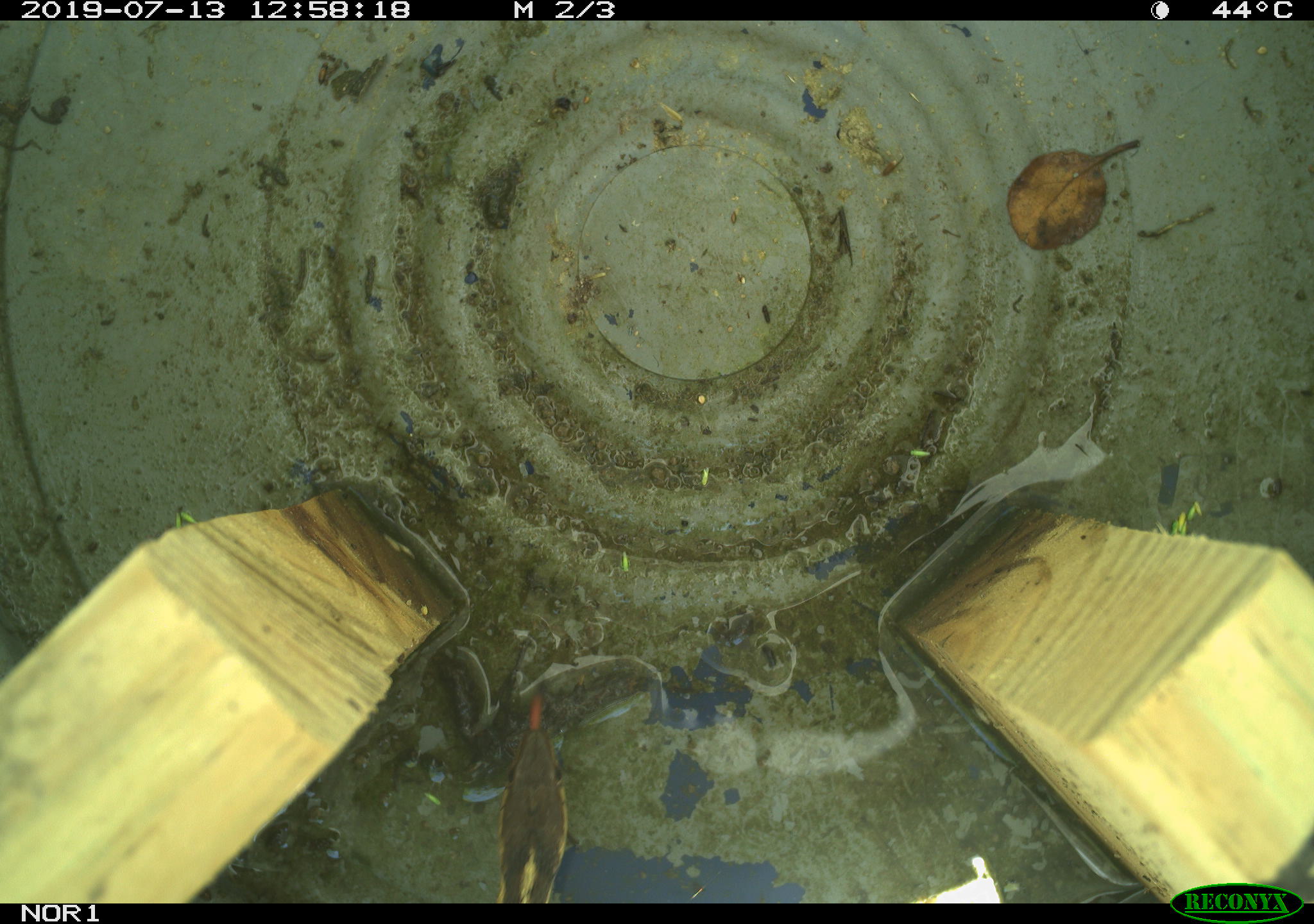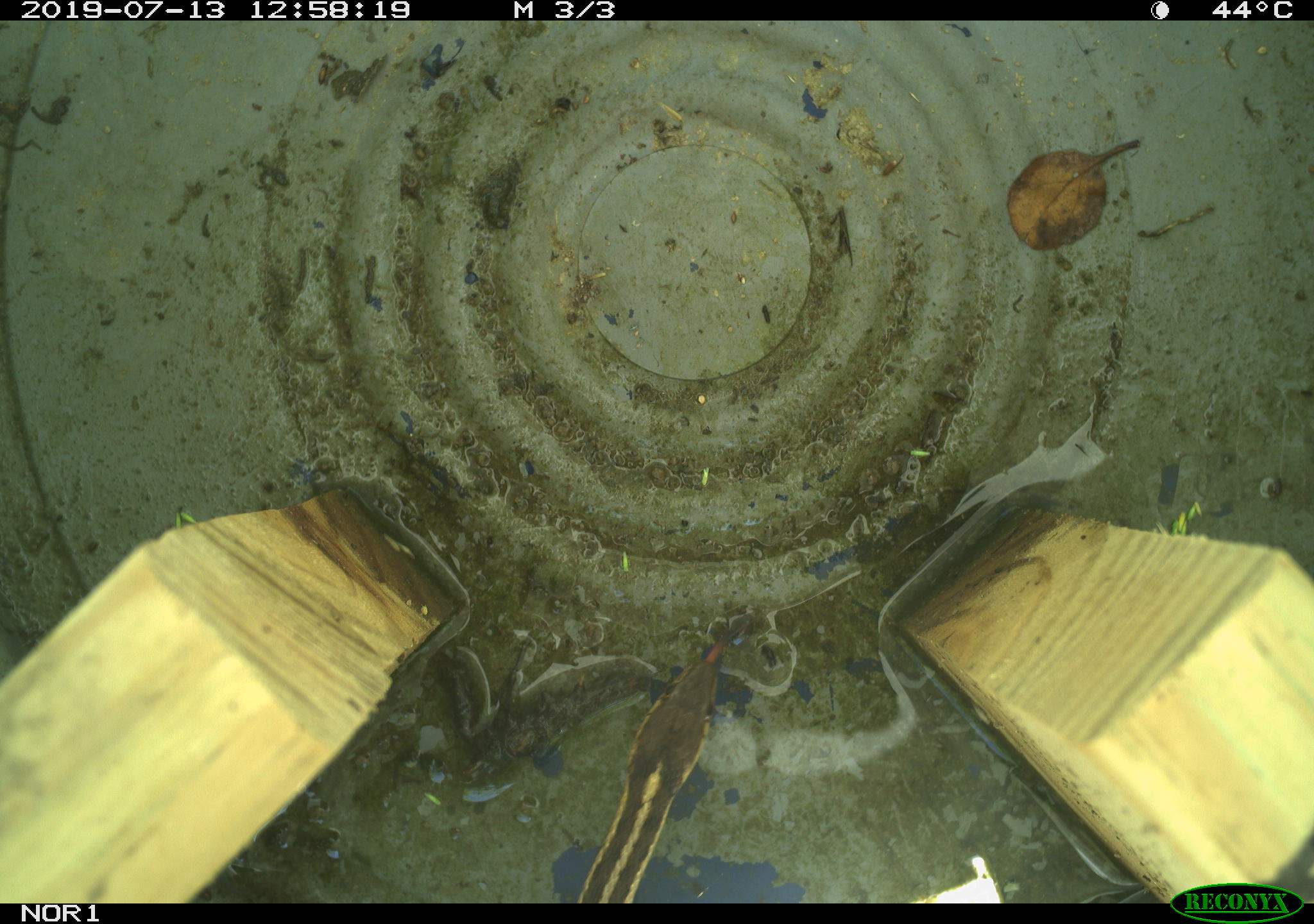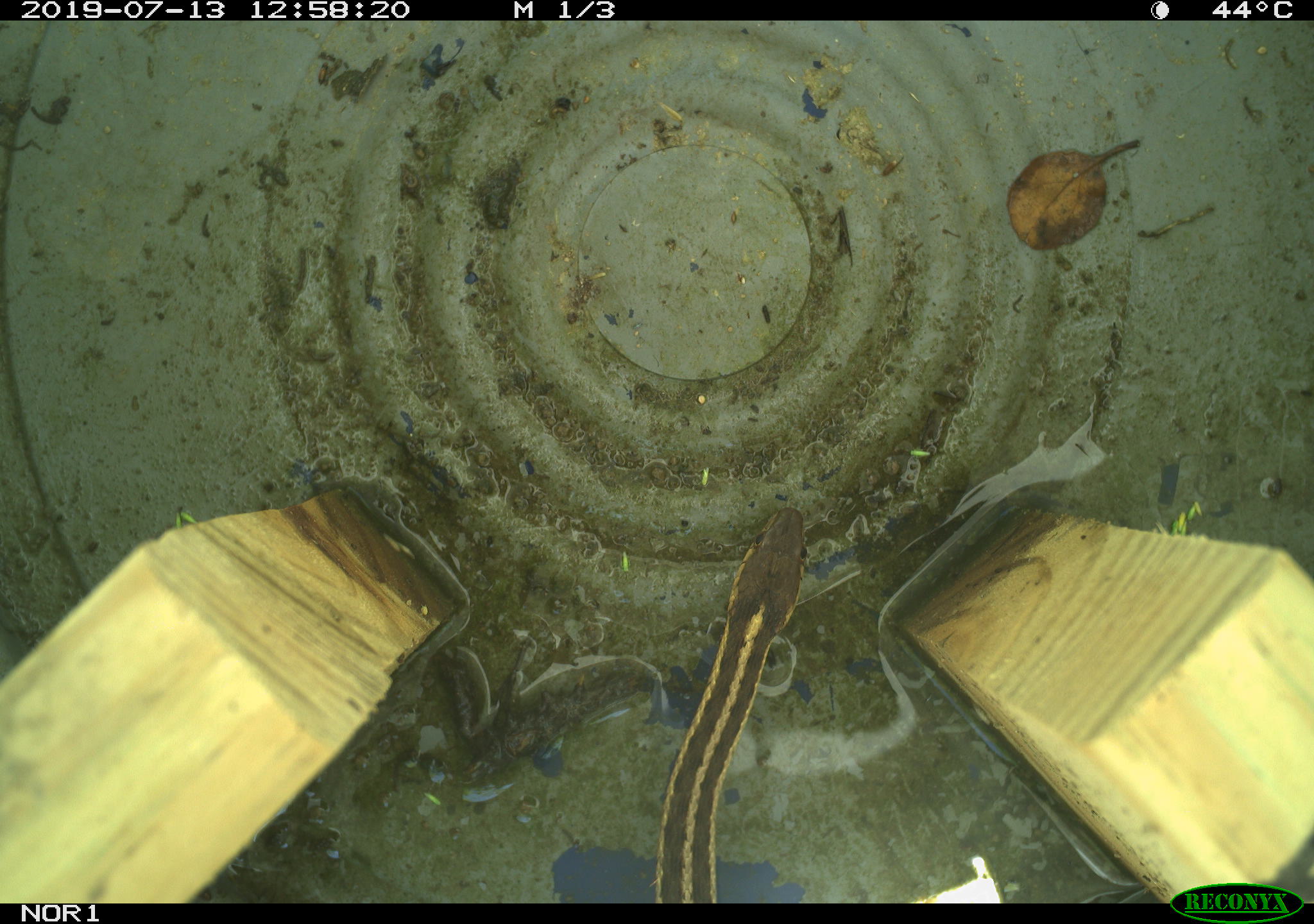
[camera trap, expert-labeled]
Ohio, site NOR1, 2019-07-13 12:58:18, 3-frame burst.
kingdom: Animalia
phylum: Chordata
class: Reptilia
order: Squamata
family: Colubridae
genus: Thamnophis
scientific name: Thamnophis sirtalis sirtalis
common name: eastern gartersnake